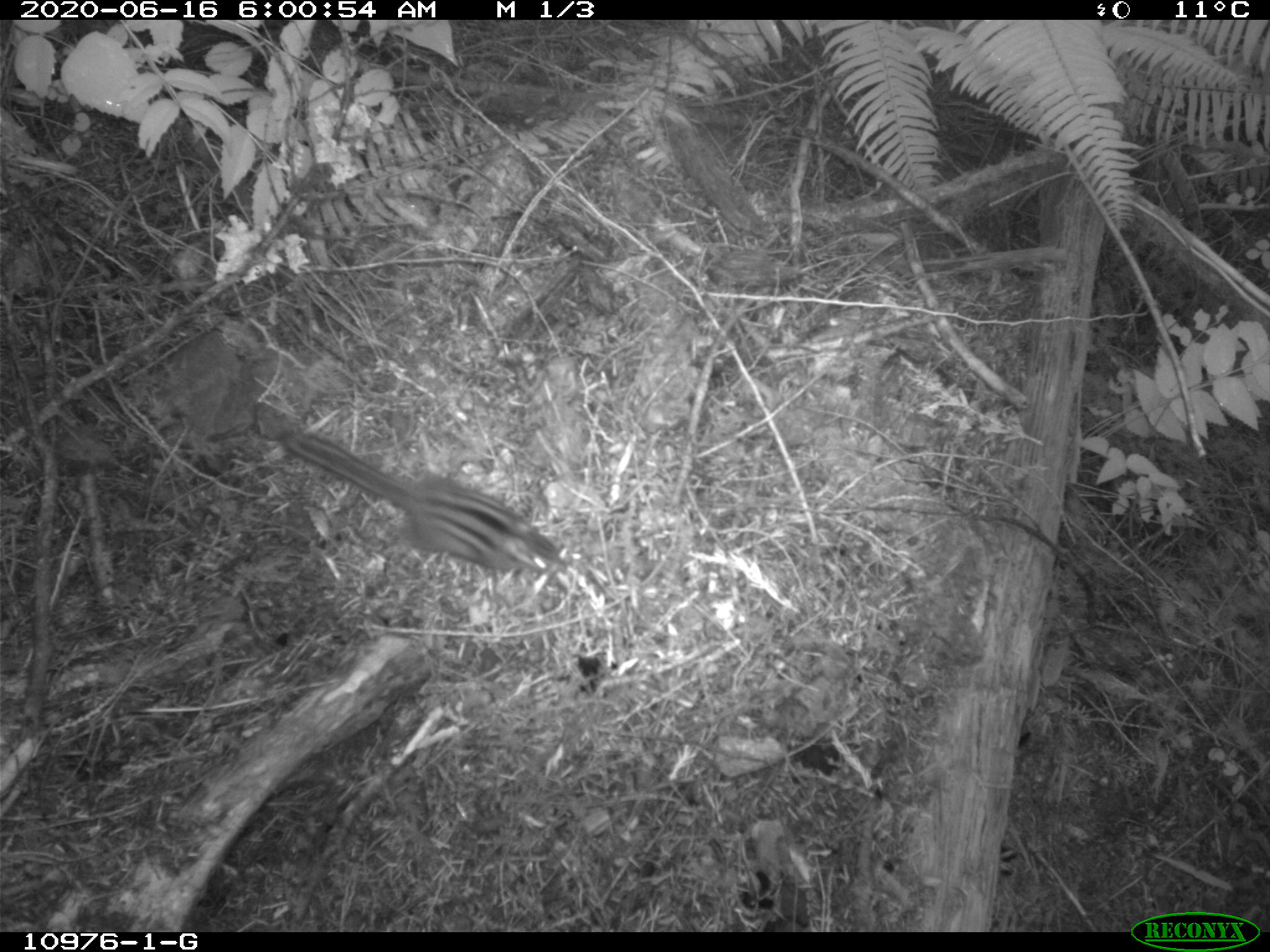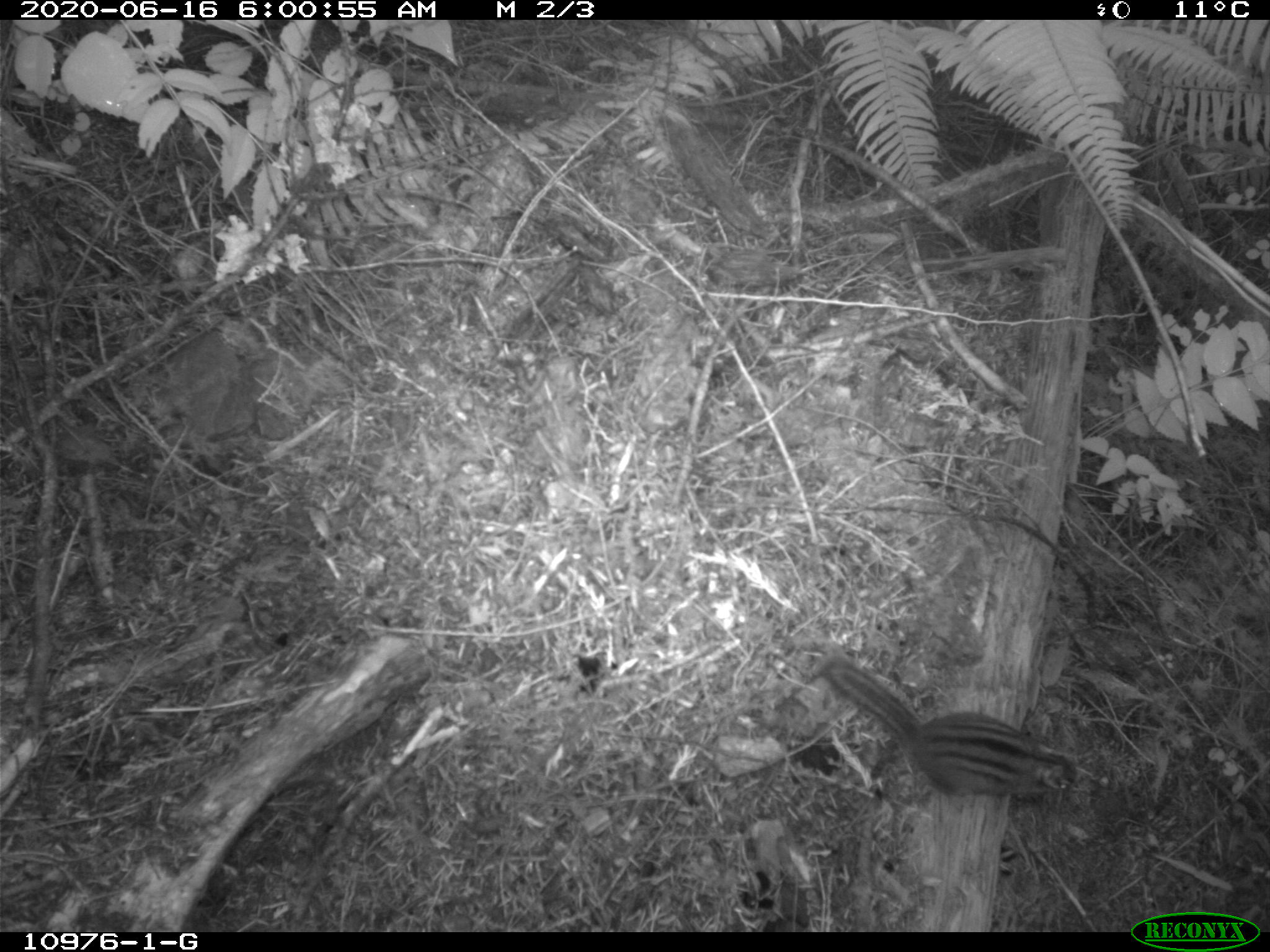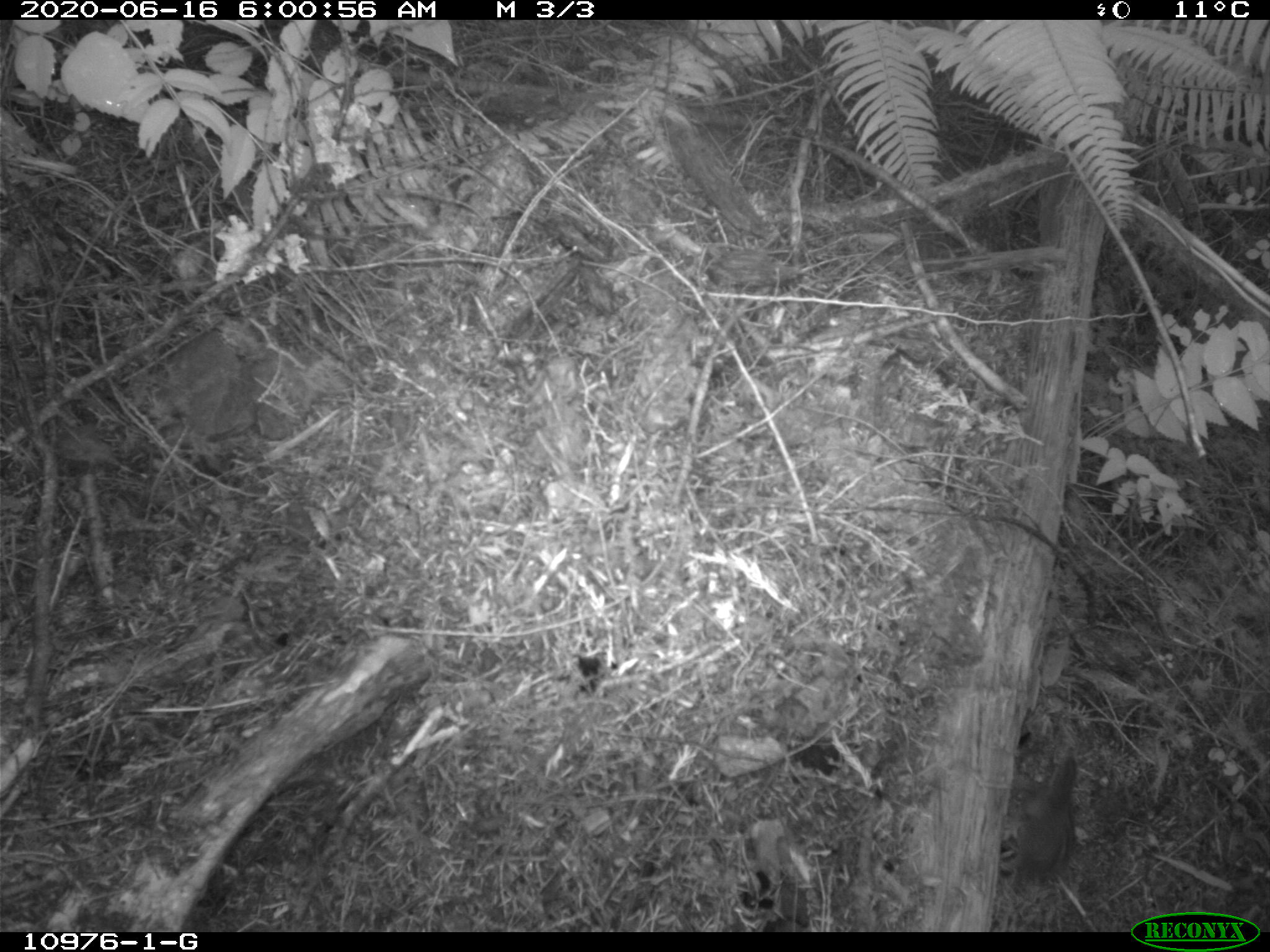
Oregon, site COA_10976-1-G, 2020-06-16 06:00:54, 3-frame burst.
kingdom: Animalia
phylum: Chordata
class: Mammalia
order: Rodentia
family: Sciuridae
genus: Neotamias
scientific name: Neotamias townsendii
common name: townsend's chipmunk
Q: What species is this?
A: Townsend's chipmunk (Neotamias townsendii).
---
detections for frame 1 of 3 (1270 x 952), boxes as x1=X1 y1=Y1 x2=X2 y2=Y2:
townsend's chipmunk: x1=274 y1=415 x2=574 y2=580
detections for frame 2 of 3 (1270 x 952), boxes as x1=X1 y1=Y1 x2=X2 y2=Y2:
townsend's chipmunk: x1=810 y1=646 x2=1092 y2=818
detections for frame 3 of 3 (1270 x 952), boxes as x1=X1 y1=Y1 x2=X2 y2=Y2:
townsend's chipmunk: x1=1004 y1=750 x2=1084 y2=890